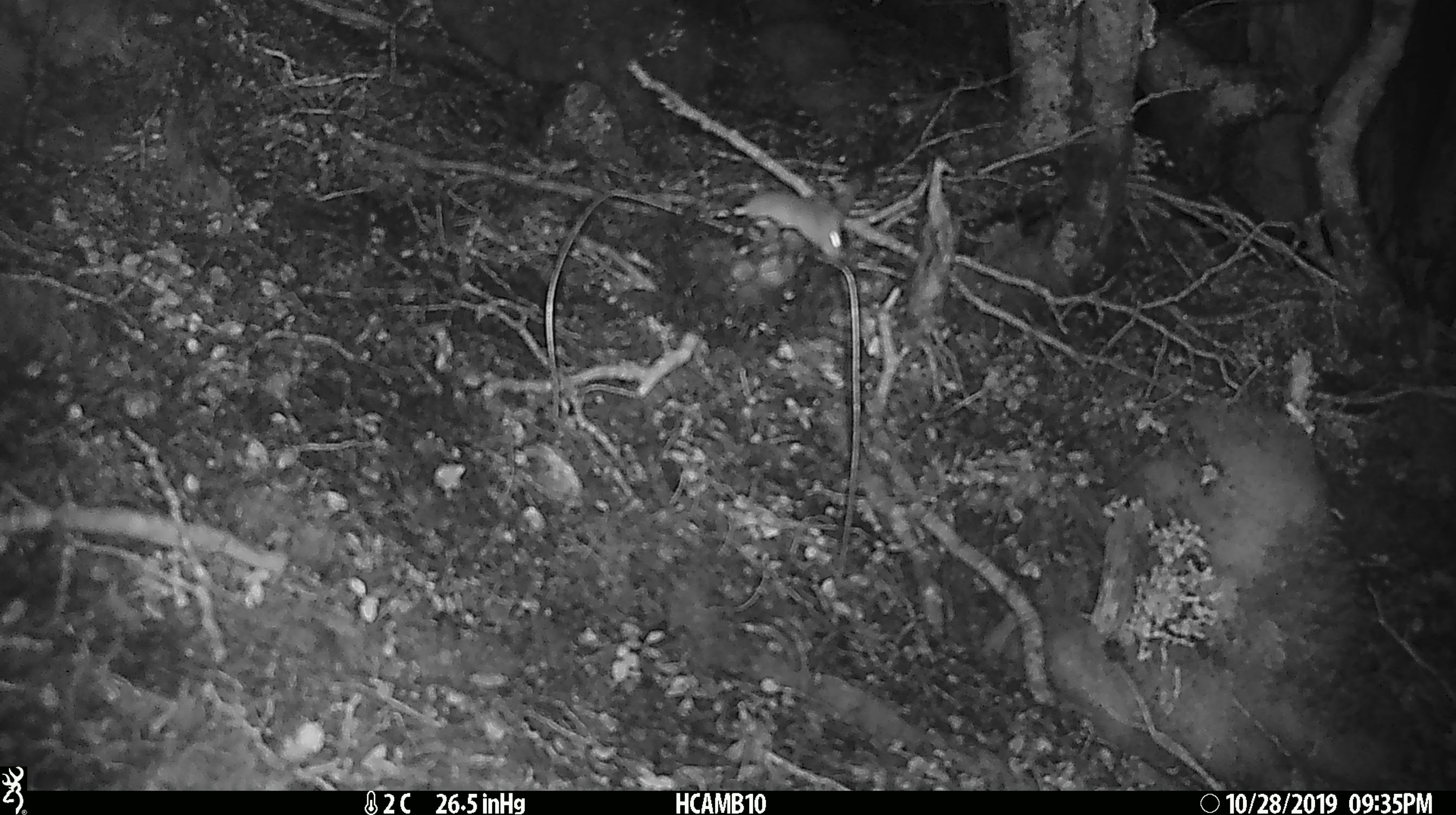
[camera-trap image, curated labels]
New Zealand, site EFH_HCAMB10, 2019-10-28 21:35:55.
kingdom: Animalia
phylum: Chordata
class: Mammalia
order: Rodentia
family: Muridae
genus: Mus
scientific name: Mus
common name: mouse